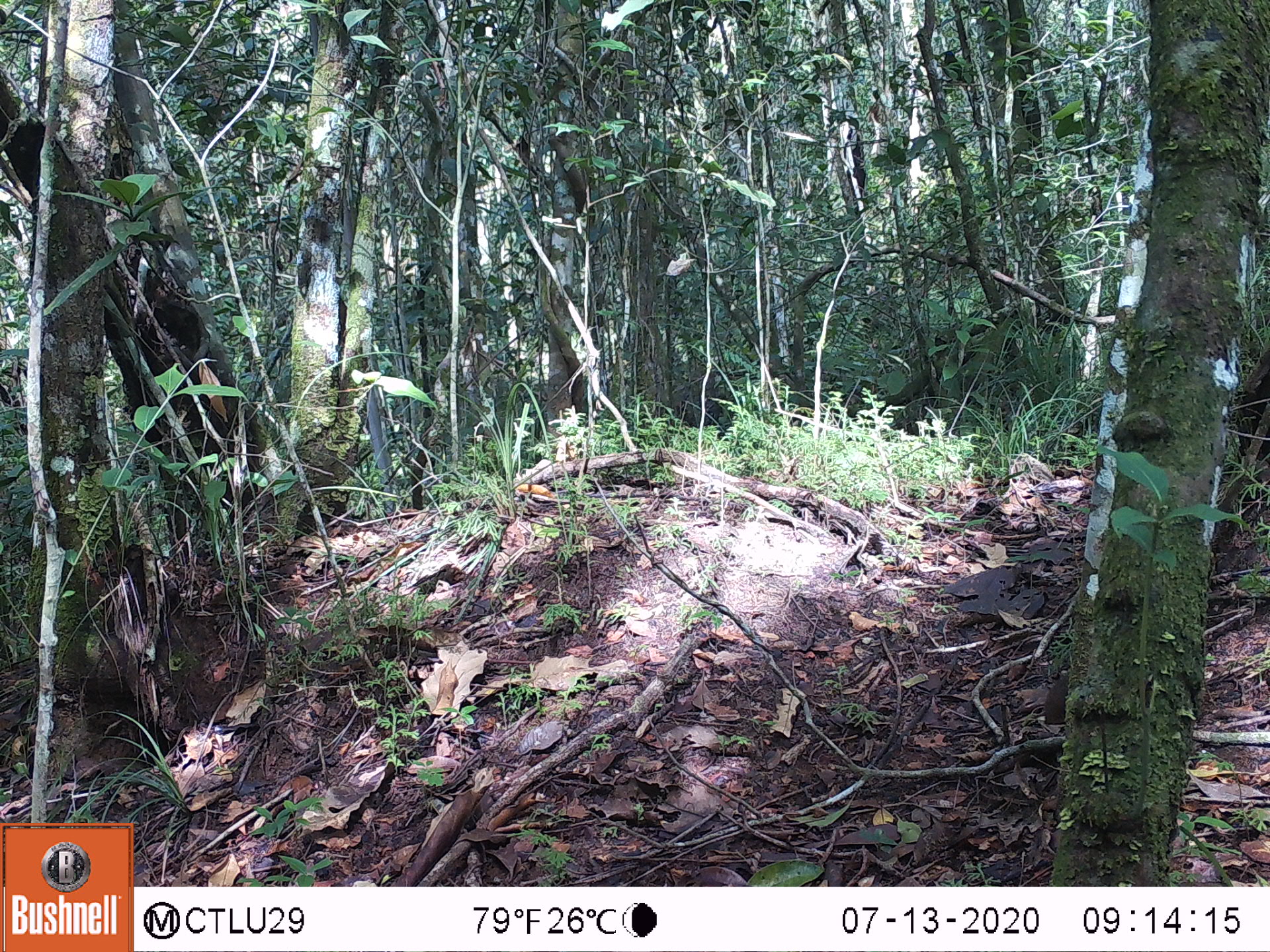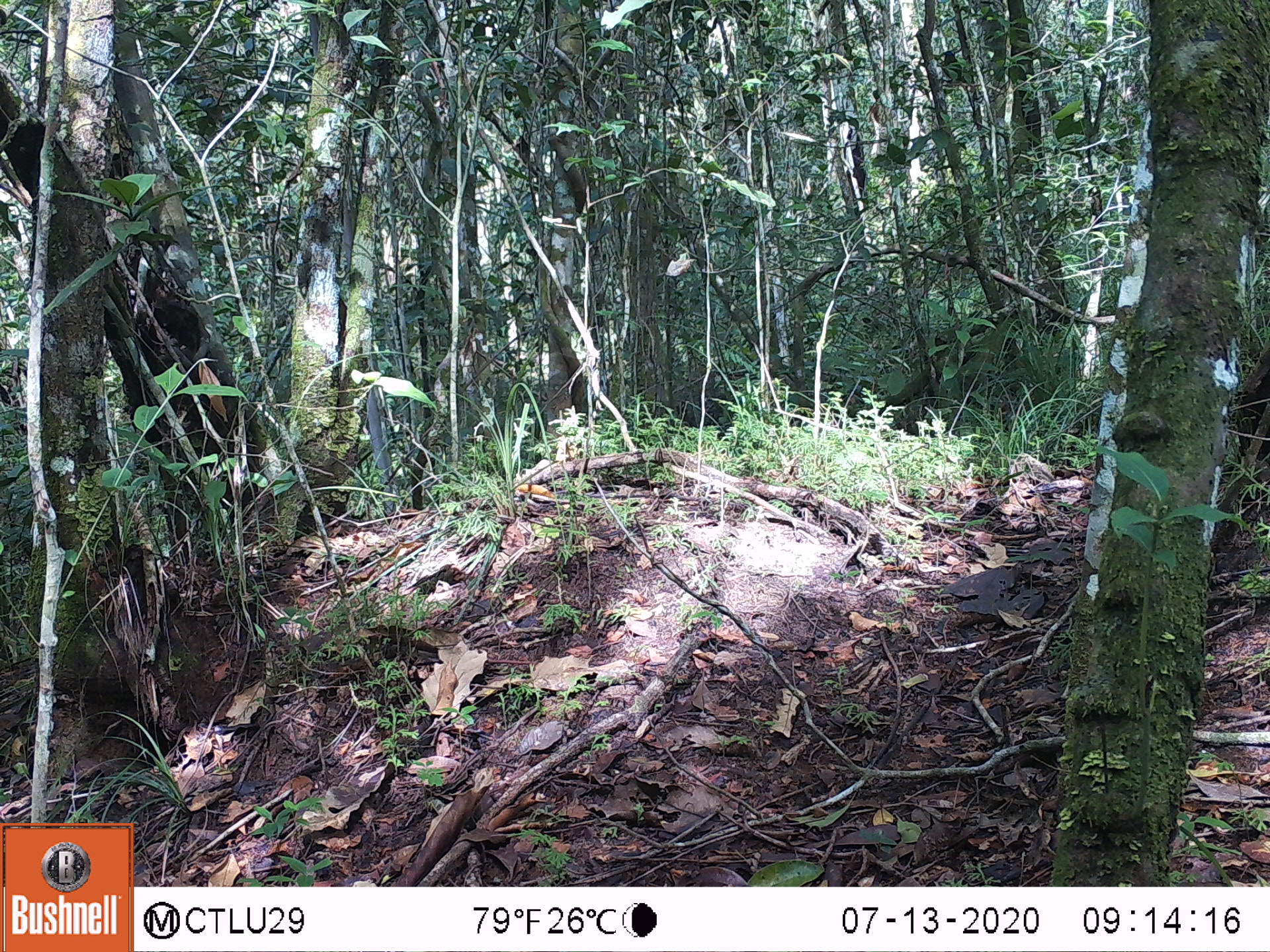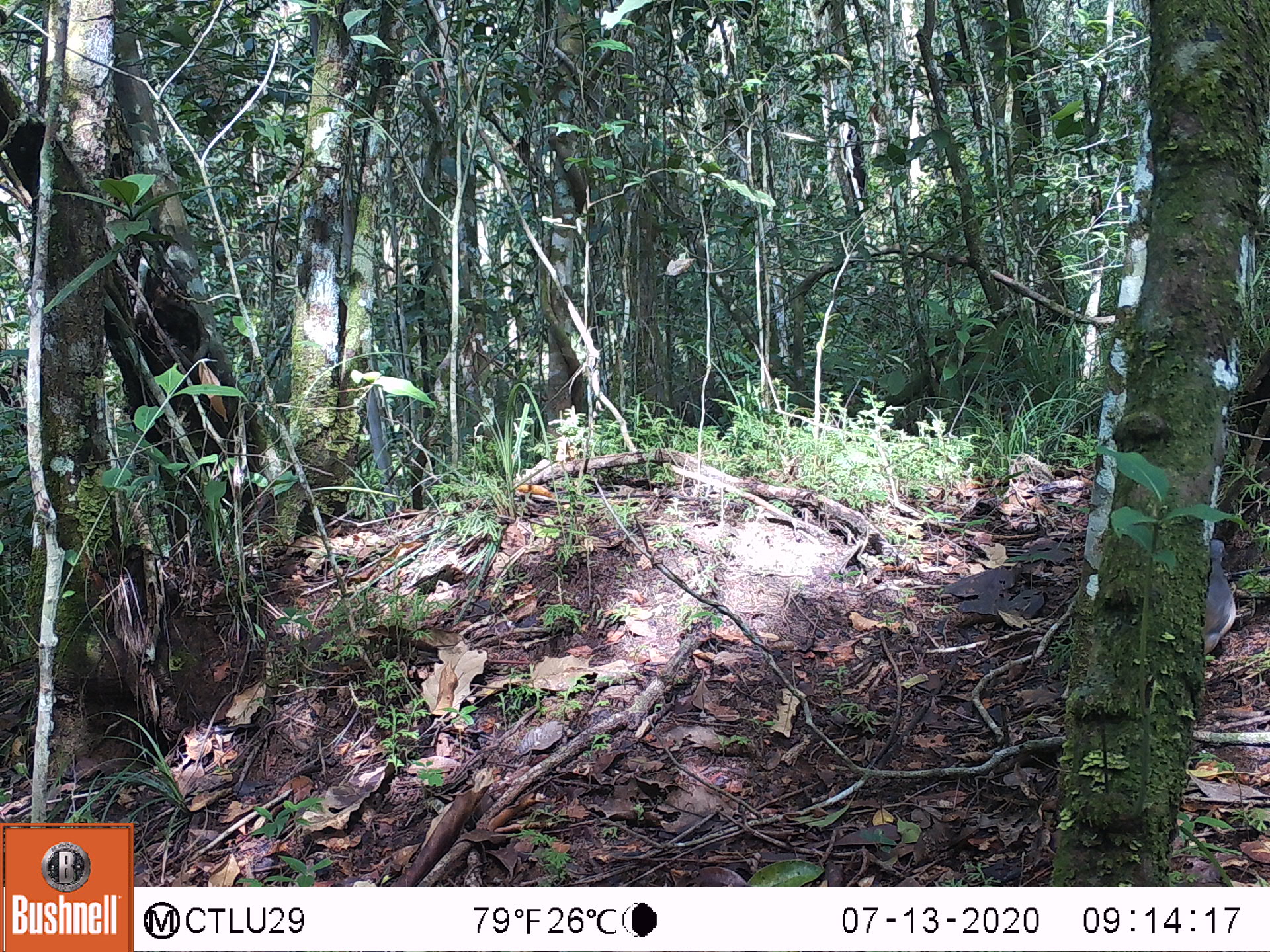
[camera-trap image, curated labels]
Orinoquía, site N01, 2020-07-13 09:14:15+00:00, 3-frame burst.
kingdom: Animalia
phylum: Chordata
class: Aves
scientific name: Aves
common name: bird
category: unknown bird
Unknown bird (bird) (Aves).